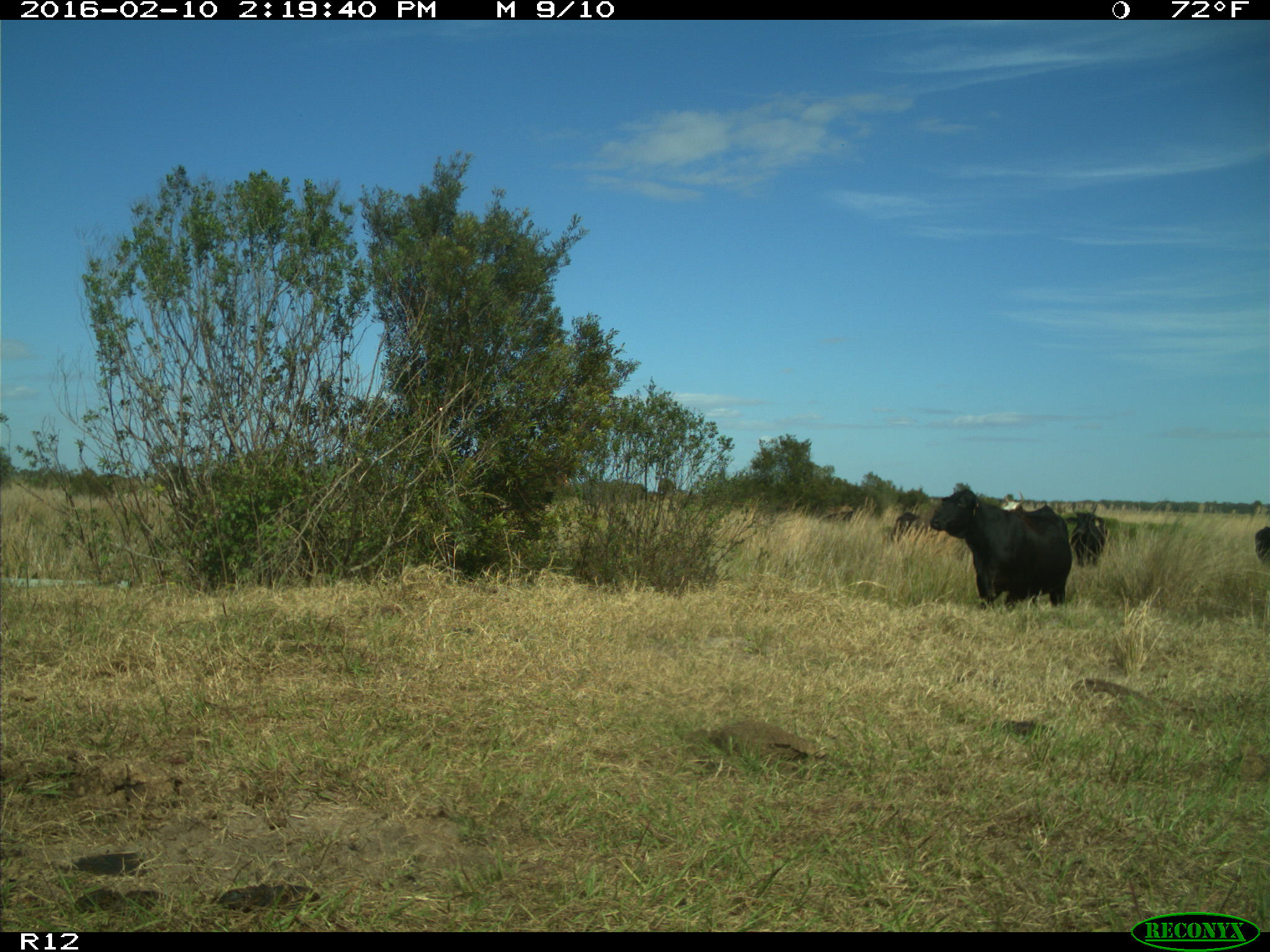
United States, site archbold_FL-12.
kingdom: Animalia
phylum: Chordata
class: Mammalia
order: Artiodactyla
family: Bovidae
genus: Bos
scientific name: Bos taurus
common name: domestic cow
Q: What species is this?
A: Bos taurus (domestic cow).